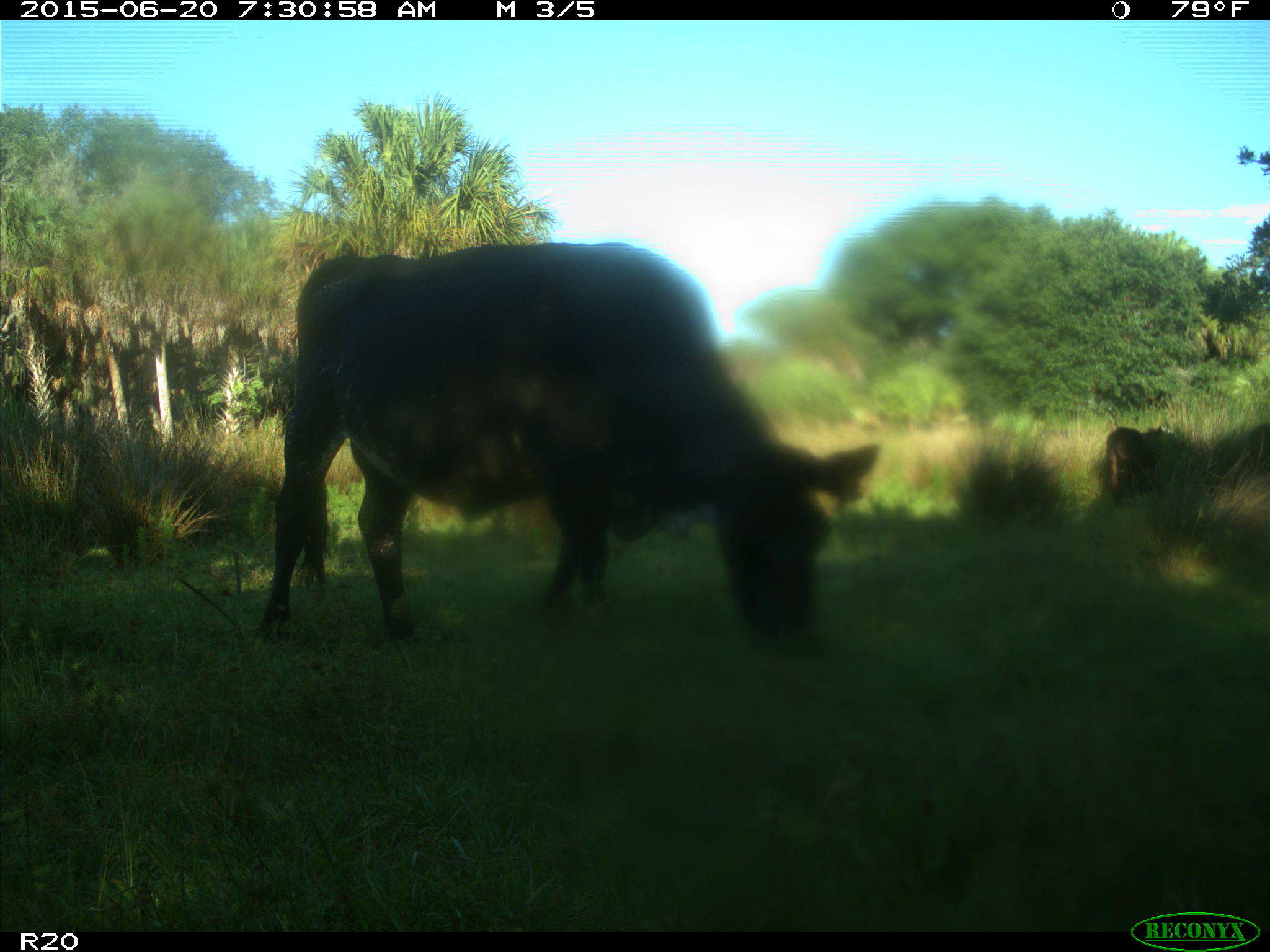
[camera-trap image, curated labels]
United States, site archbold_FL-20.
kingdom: Animalia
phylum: Chordata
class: Mammalia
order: Artiodactyla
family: Bovidae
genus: Bos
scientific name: Bos taurus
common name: domestic cow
Bos taurus (domestic cow).